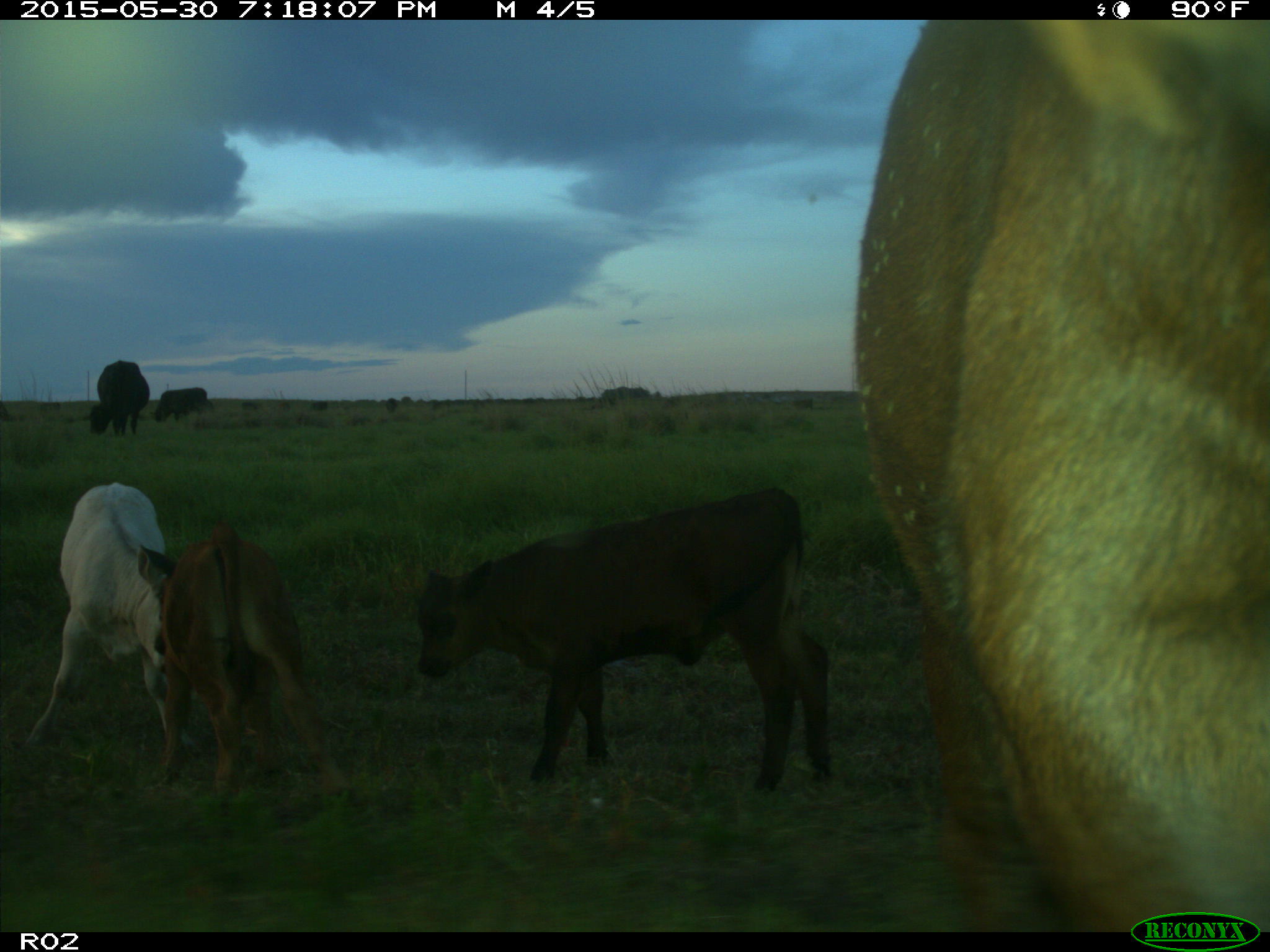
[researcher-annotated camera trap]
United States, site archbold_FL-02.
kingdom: Animalia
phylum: Chordata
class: Mammalia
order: Artiodactyla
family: Bovidae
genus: Bos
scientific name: Bos taurus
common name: domestic cow